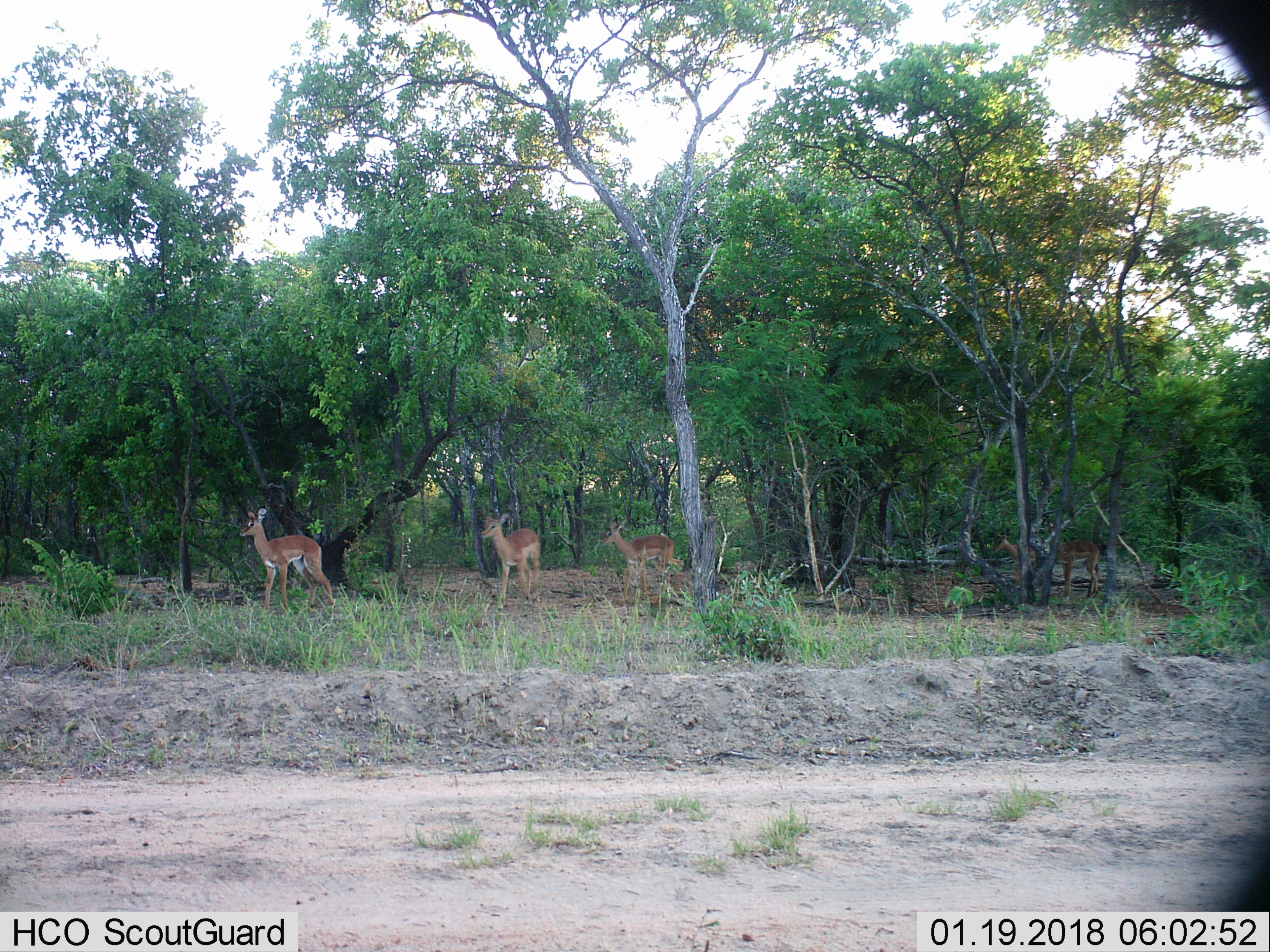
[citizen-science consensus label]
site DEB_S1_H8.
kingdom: Animalia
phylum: Chordata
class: Mammalia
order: Artiodactyla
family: Bovidae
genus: Aepyceros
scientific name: Aepyceros melampus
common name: impala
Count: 5.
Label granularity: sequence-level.